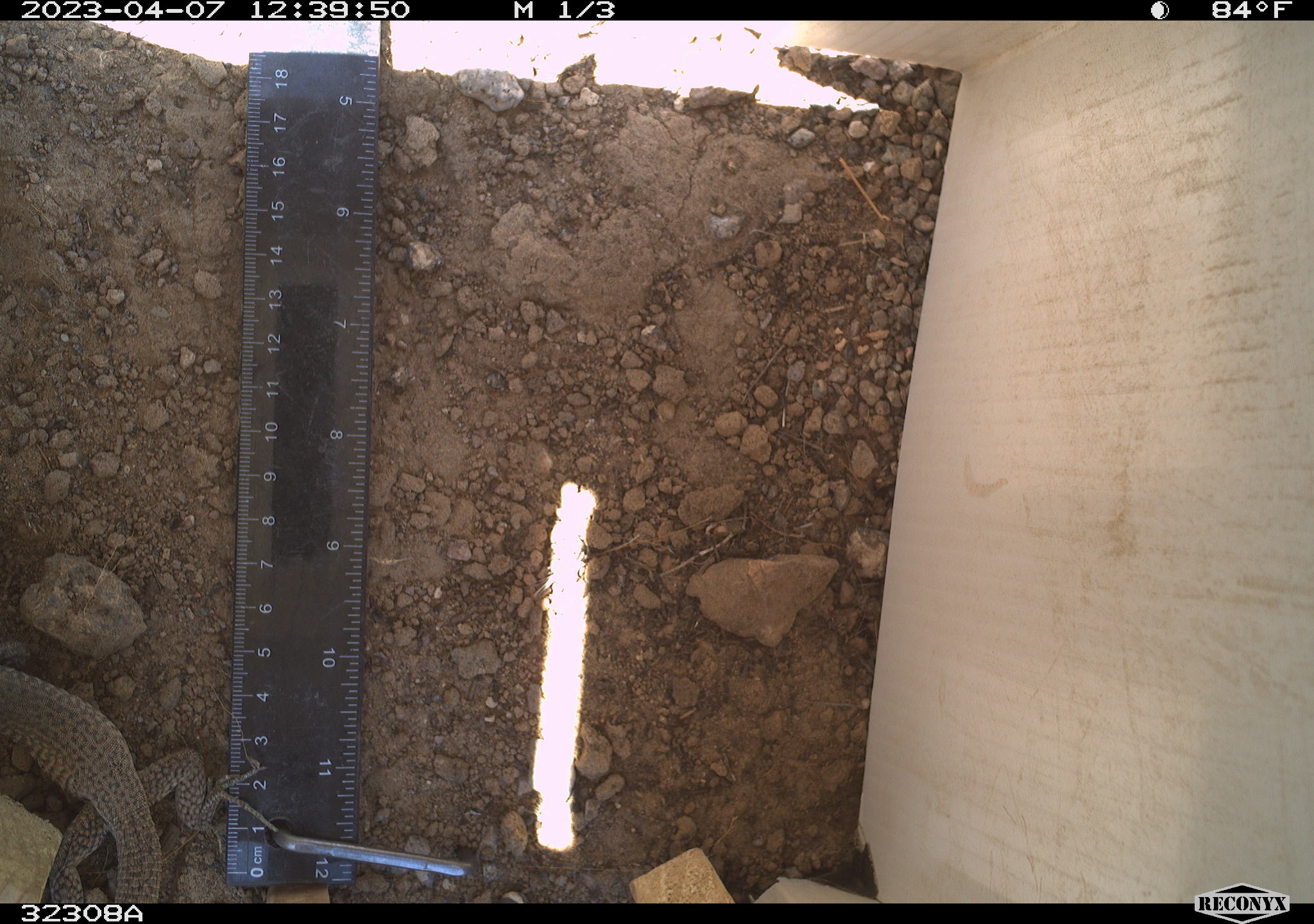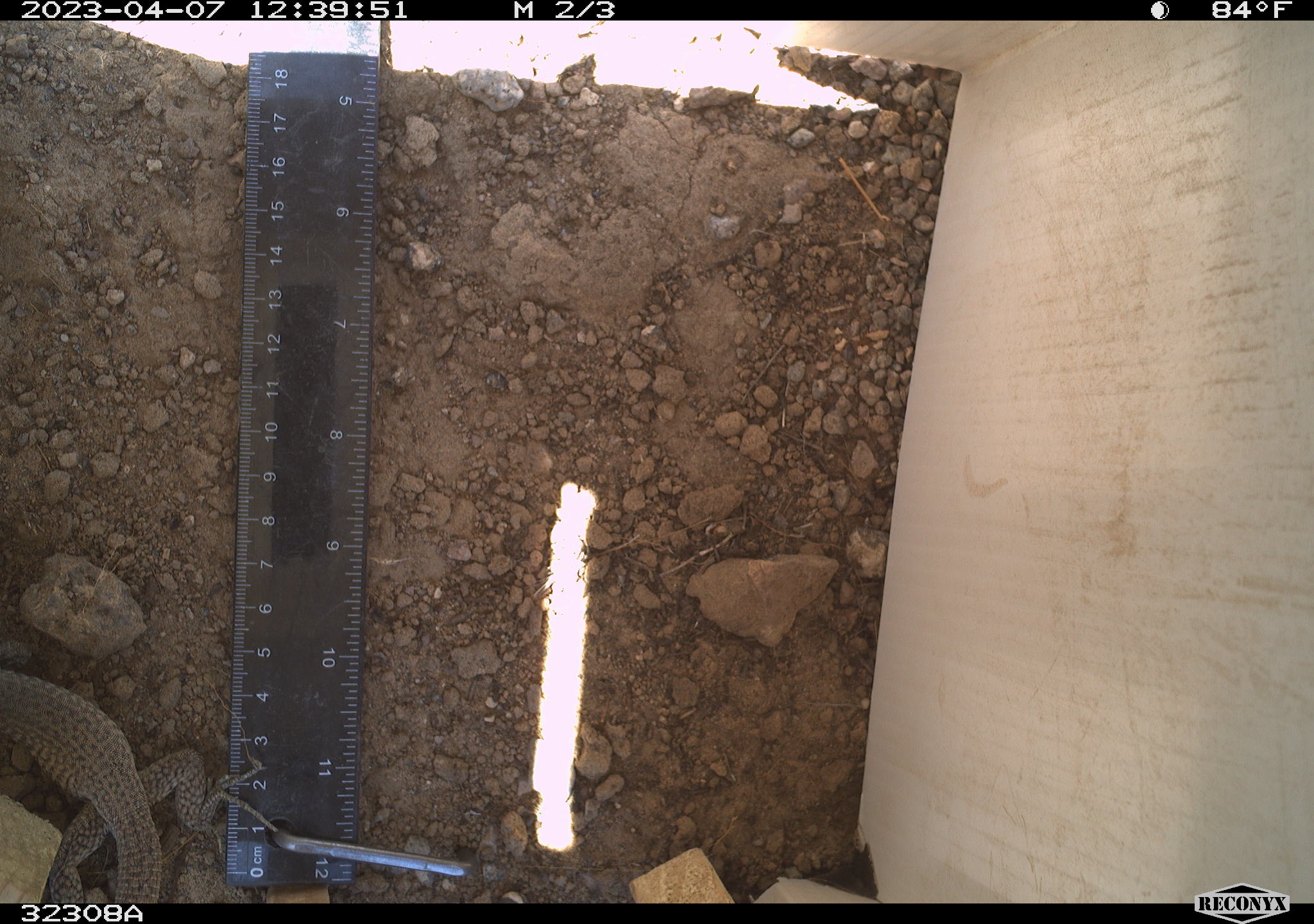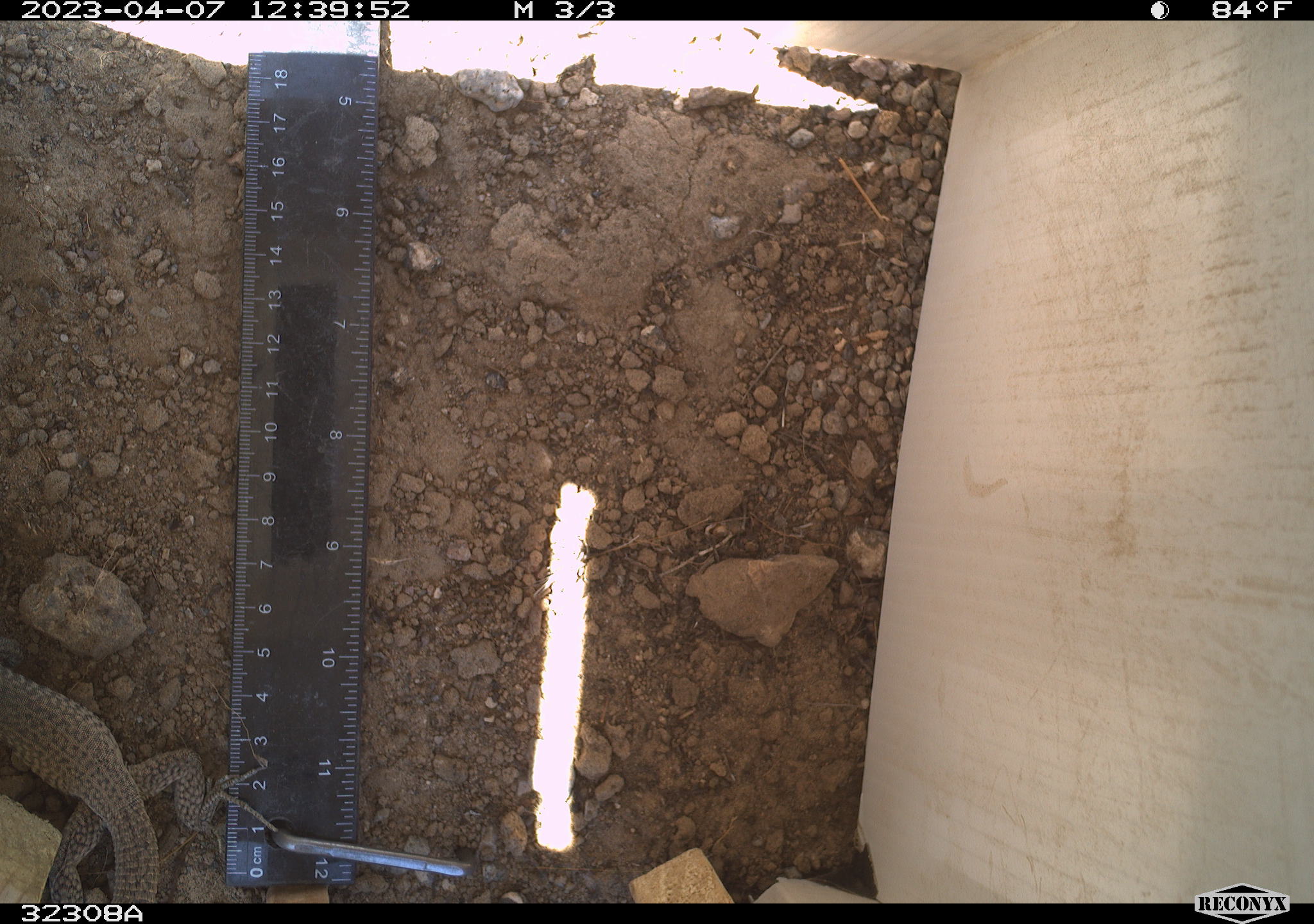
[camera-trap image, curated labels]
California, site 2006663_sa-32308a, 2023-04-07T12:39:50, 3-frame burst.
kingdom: Animalia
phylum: Chordata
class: Reptilia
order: Squamata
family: Teiidae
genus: Aspidoscelis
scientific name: Aspidoscelis tigris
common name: western whiptail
Western whiptail (Aspidoscelis tigris).